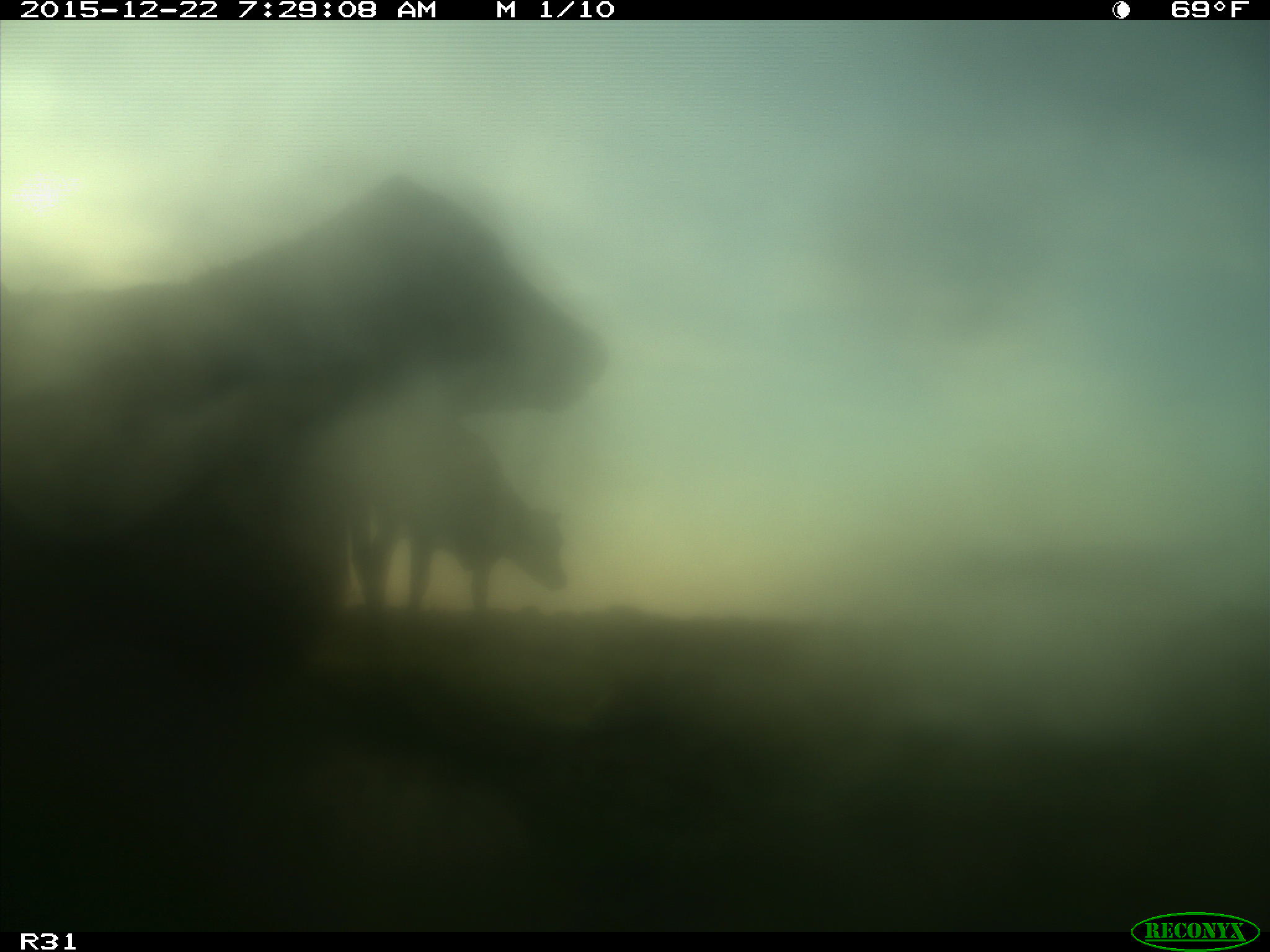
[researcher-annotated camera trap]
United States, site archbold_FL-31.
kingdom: Animalia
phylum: Chordata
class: Mammalia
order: Artiodactyla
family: Bovidae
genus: Bos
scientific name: Bos taurus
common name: domestic cow